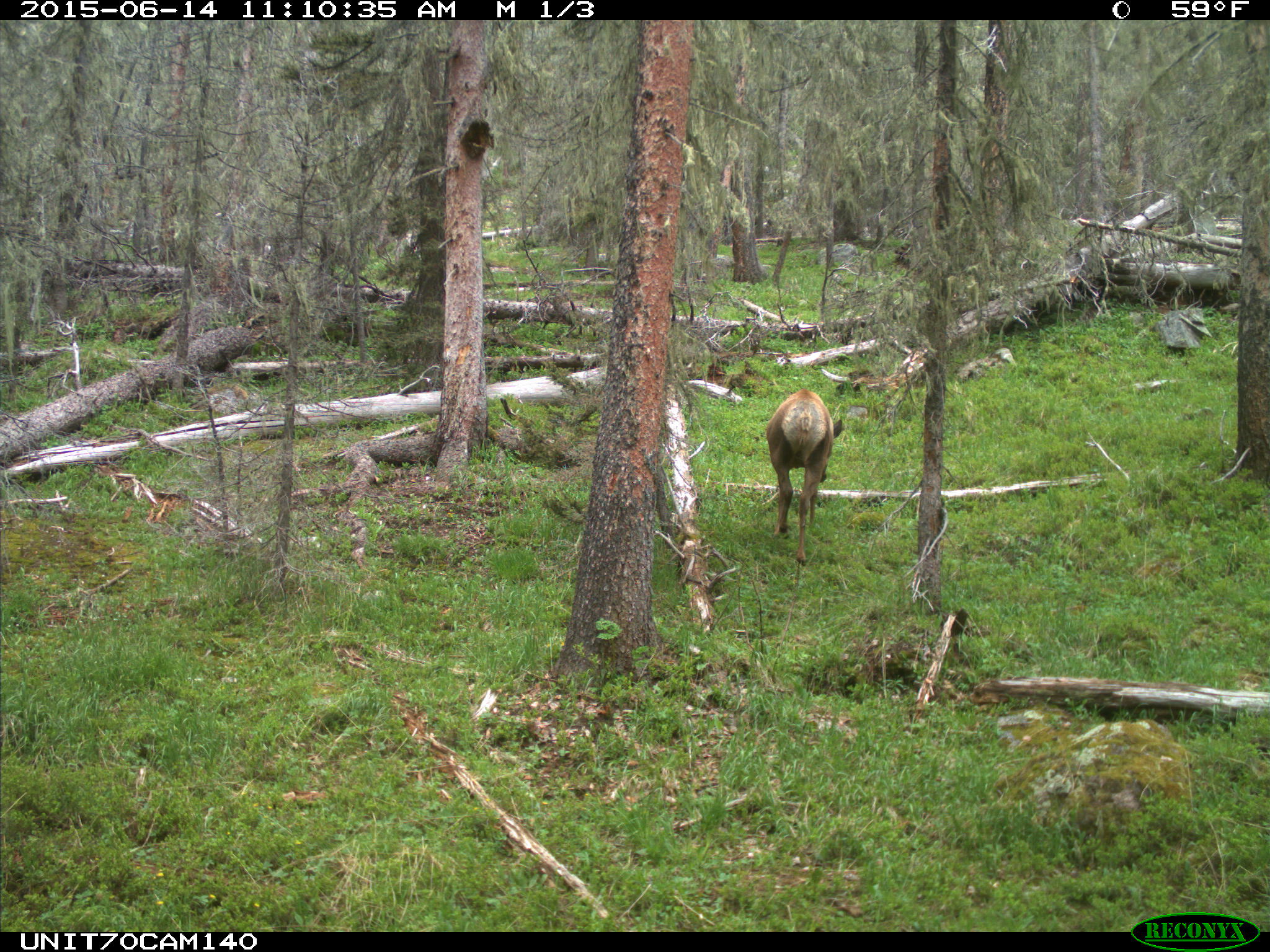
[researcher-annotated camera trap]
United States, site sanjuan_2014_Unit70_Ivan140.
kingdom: Animalia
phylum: Chordata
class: Mammalia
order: Artiodactyla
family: Cervidae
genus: Cervus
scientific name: Cervus elaphus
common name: red deer